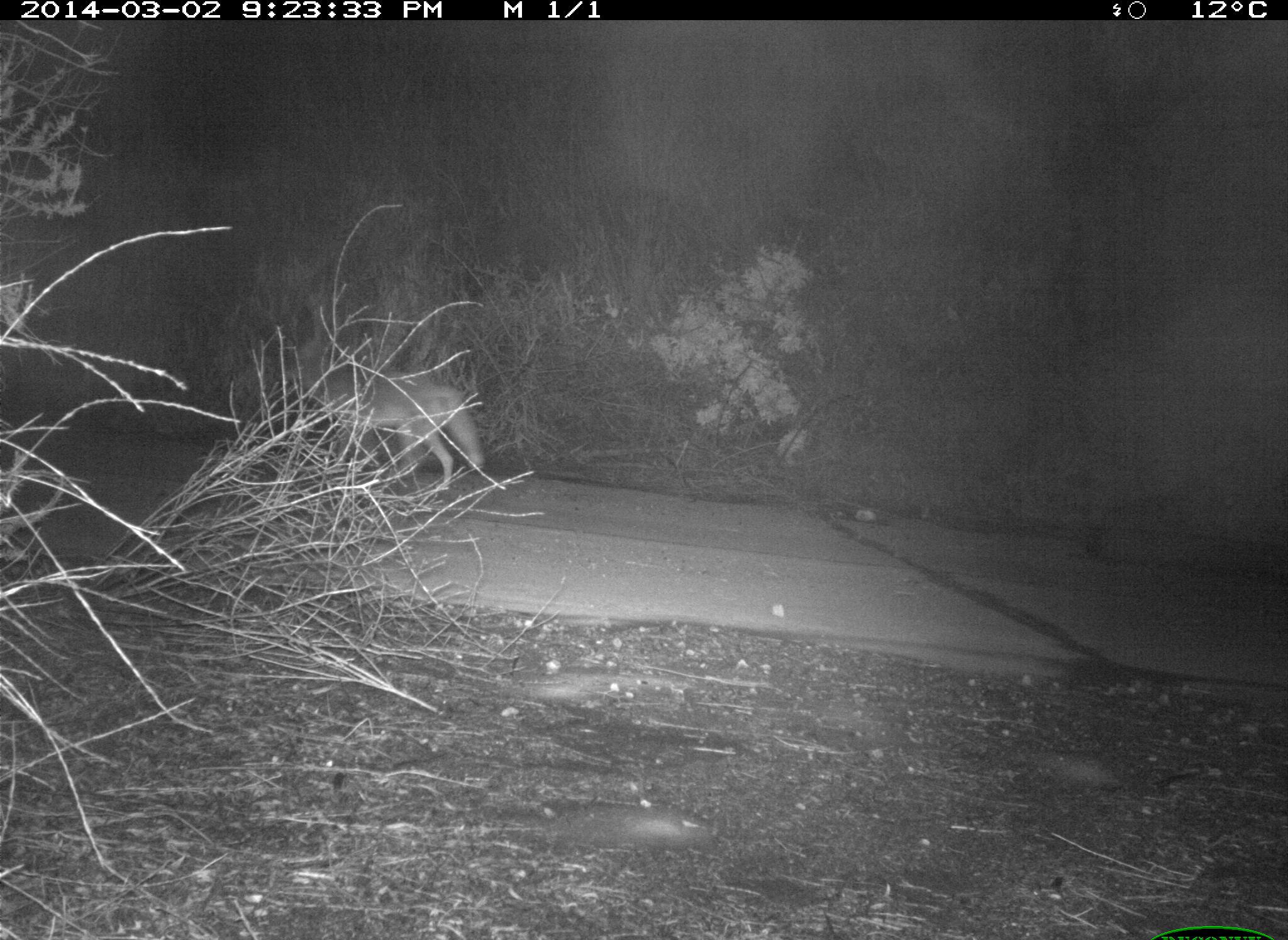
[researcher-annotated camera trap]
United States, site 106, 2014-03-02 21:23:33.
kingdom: Animalia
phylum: Chordata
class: Mammalia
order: Carnivora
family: Canidae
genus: Canis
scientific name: Canis latrans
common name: coyote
Coyote (Canis latrans).